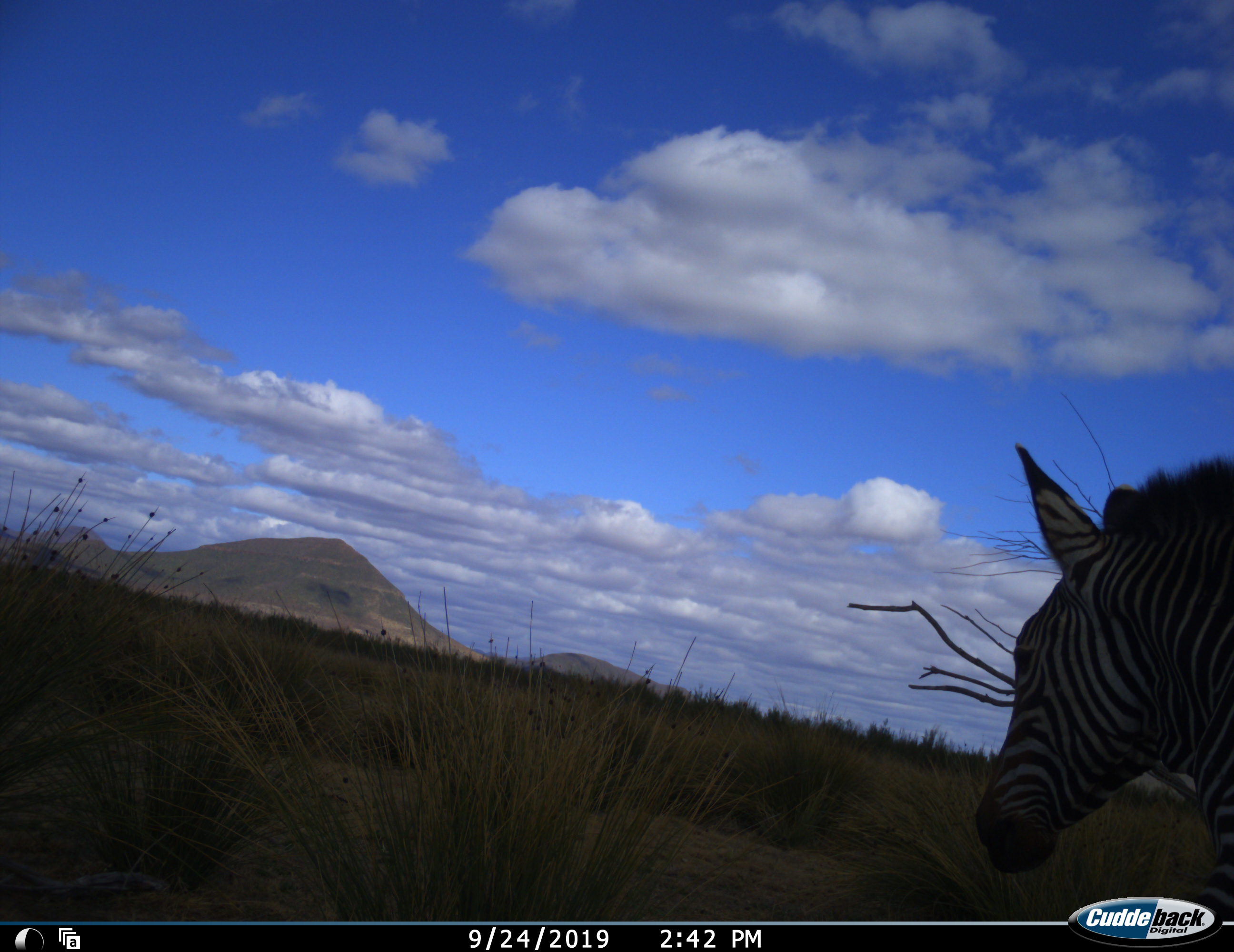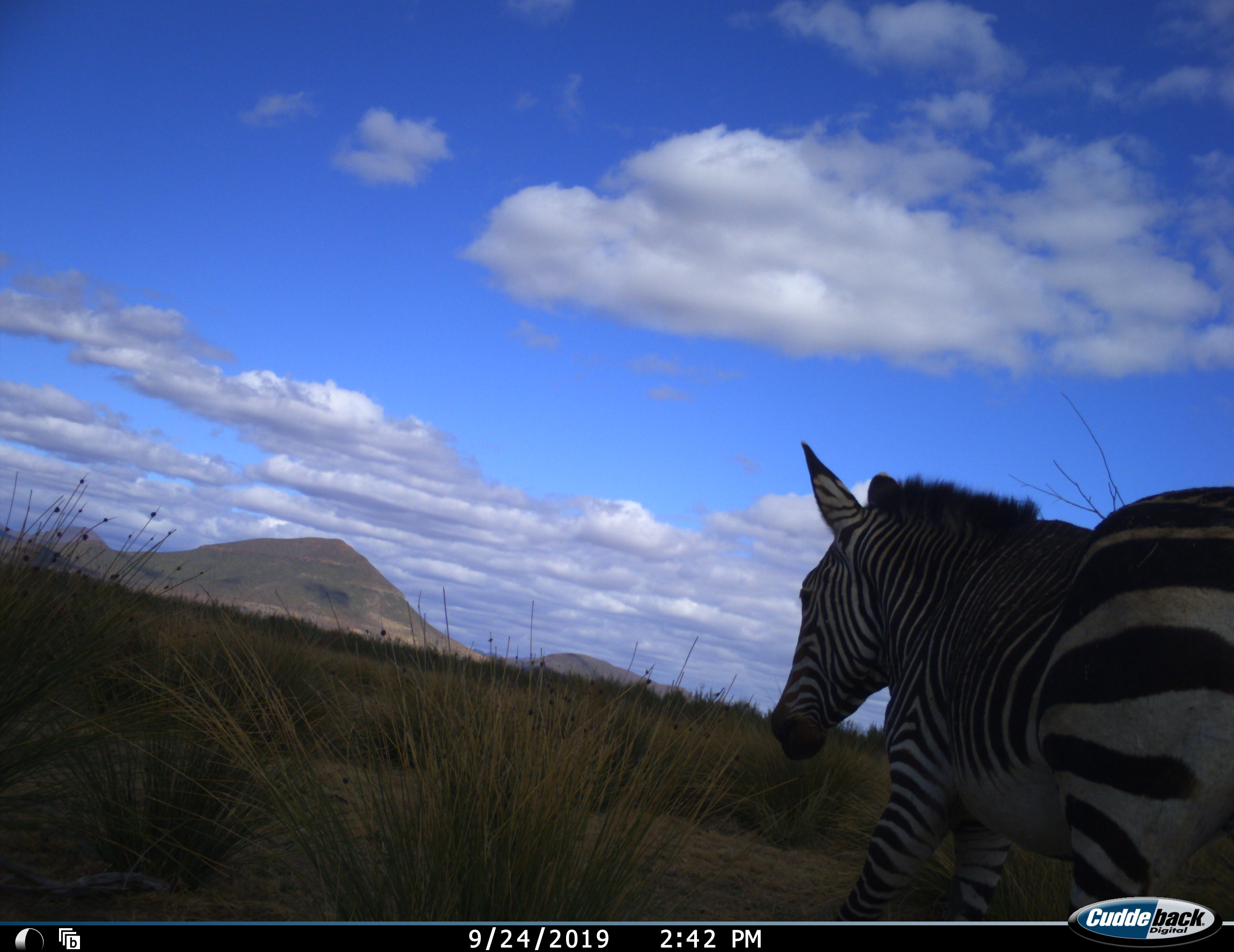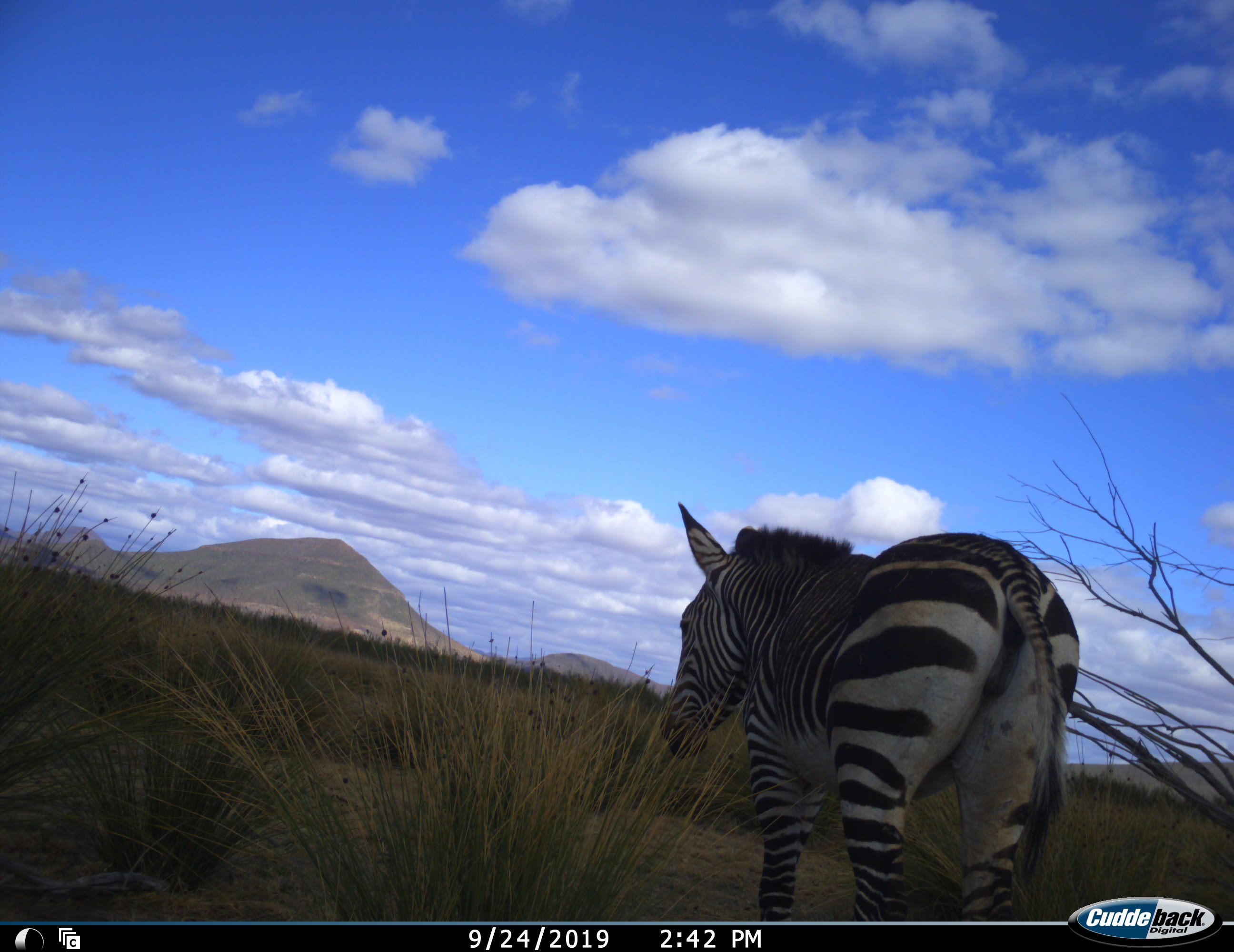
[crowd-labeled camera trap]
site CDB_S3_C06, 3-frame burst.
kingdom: Animalia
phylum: Chordata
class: Mammalia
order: Perissodactyla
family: Equidae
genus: Equus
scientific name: Equus zebra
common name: mountain zebra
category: zebramountain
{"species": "zebramountain (mountain zebra) (Equus zebra)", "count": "1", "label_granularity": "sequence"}